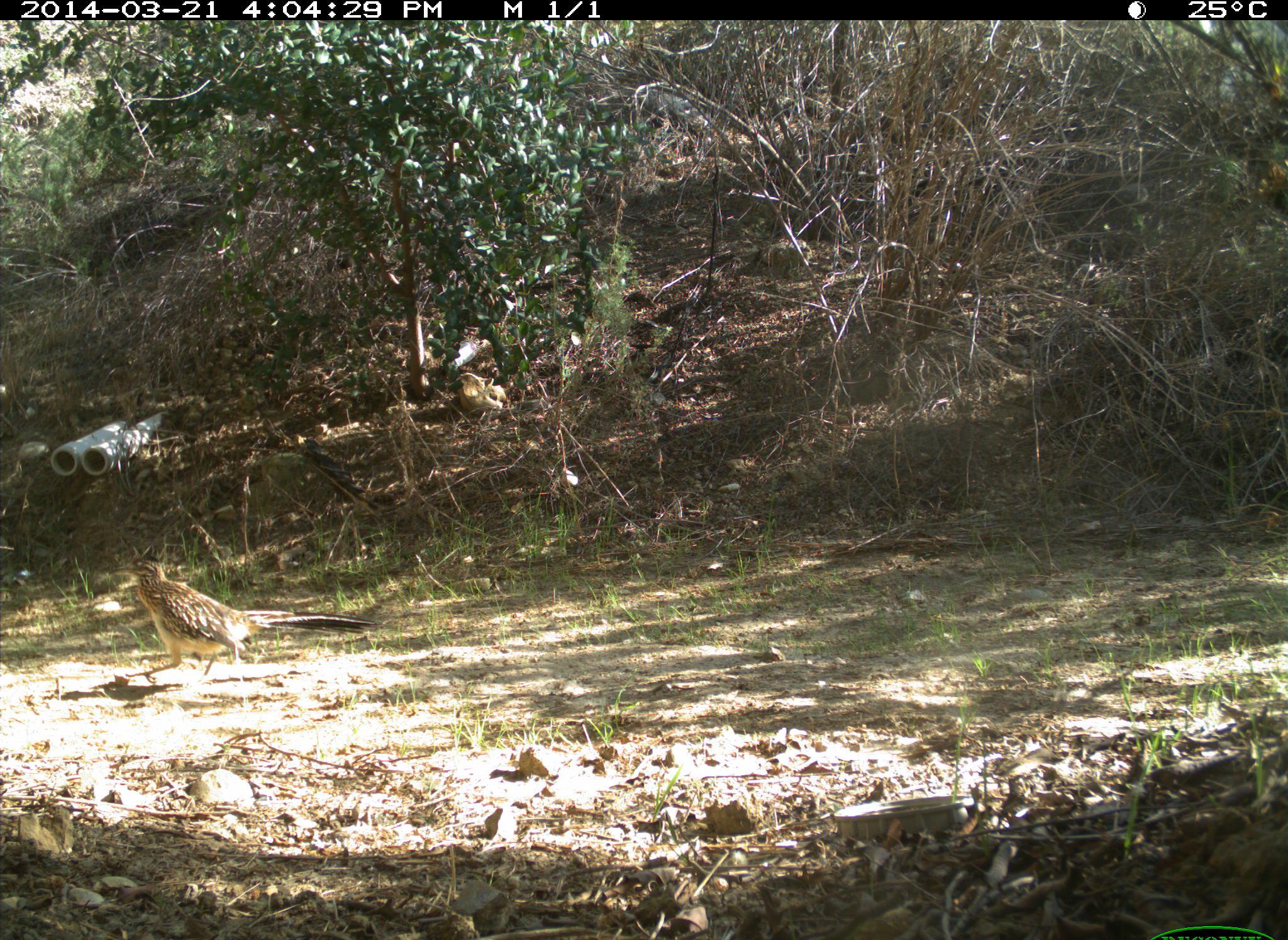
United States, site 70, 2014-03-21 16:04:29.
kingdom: Animalia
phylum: Chordata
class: Aves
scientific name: Aves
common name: bird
Bird (Aves).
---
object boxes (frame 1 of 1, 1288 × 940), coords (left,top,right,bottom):
bird: (110,560,376,688)